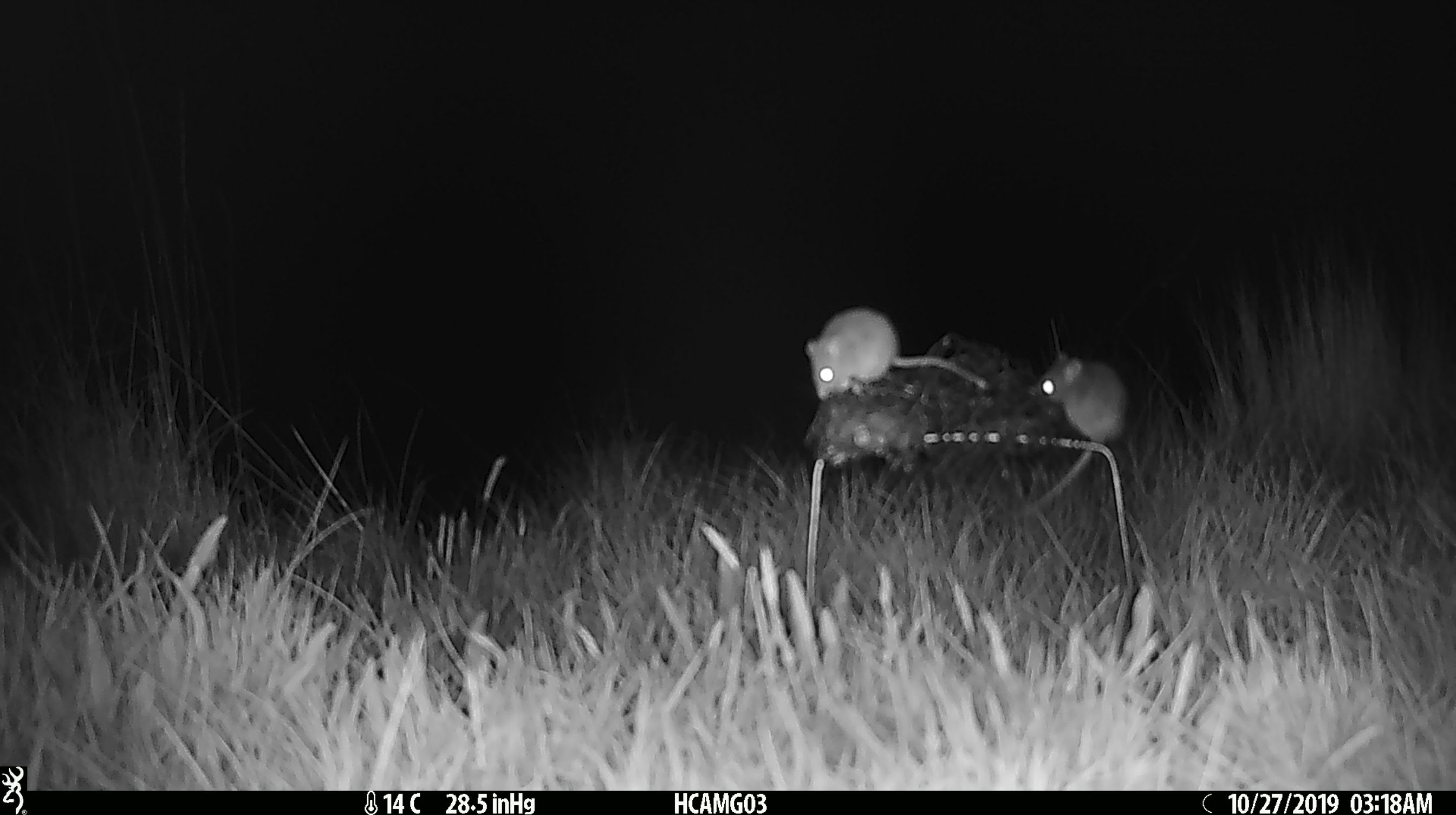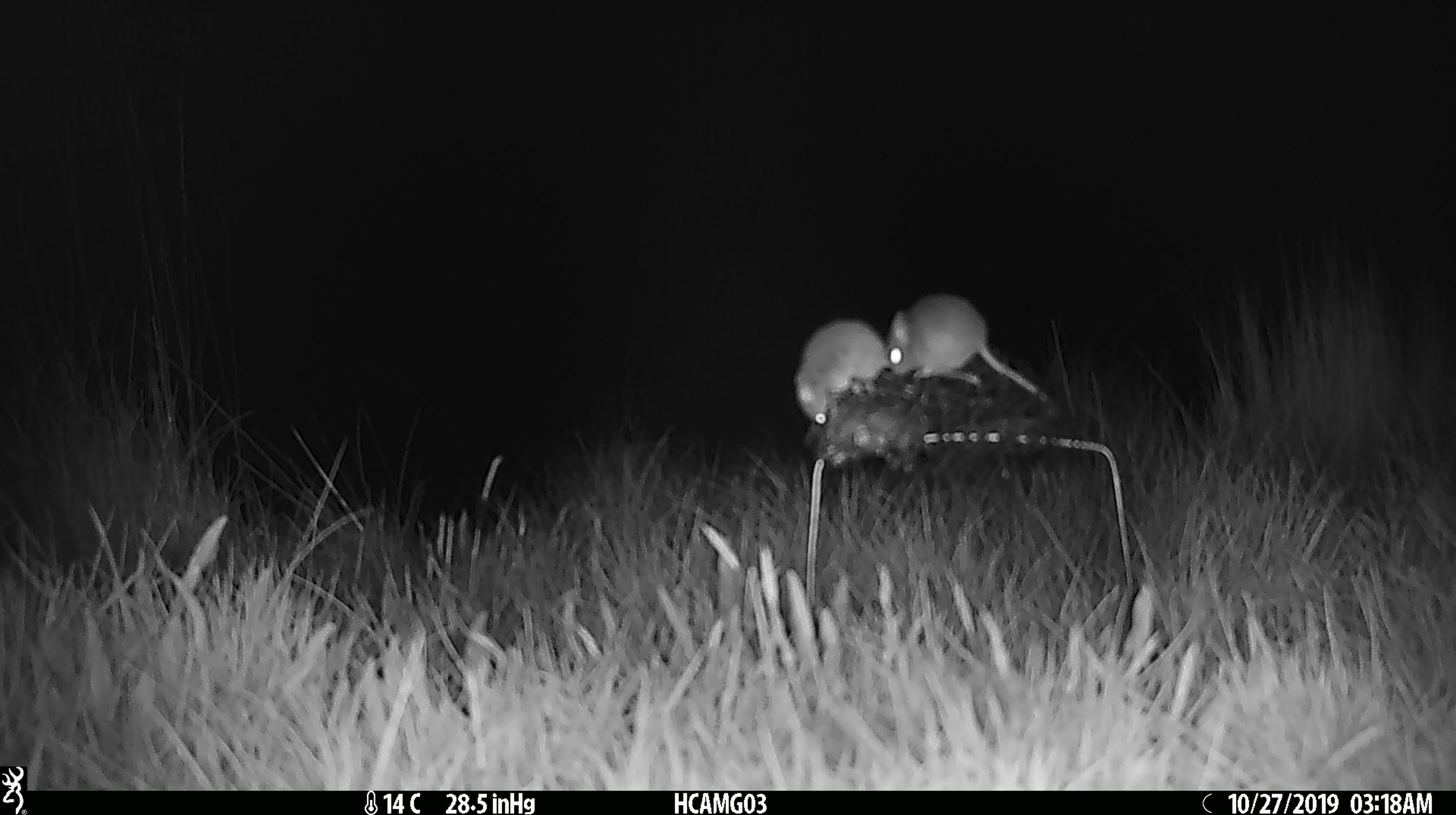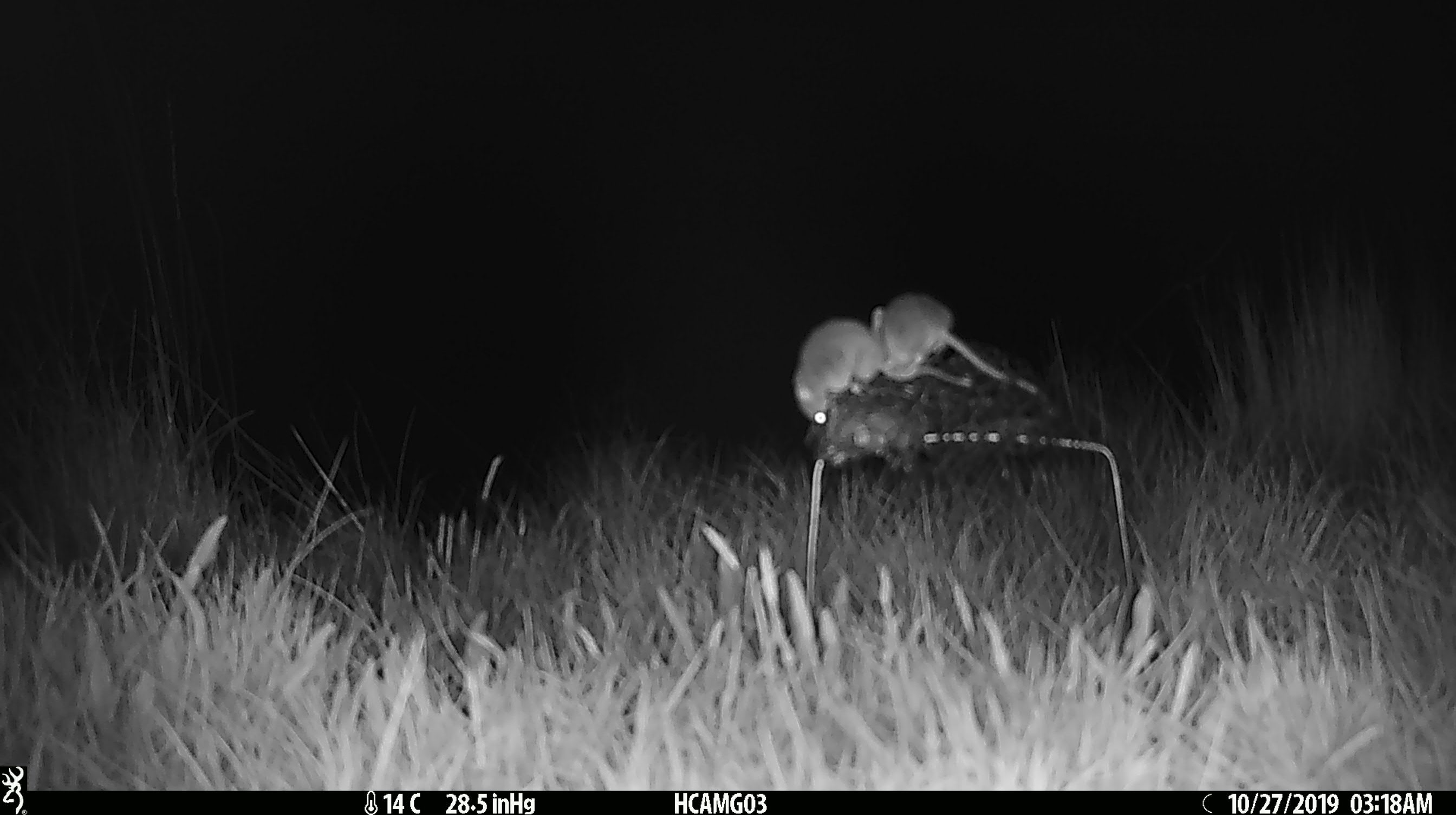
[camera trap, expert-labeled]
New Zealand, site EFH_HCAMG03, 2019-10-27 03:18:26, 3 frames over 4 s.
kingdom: Animalia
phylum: Chordata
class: Mammalia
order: Rodentia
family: Muridae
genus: Mus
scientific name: Mus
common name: mouse